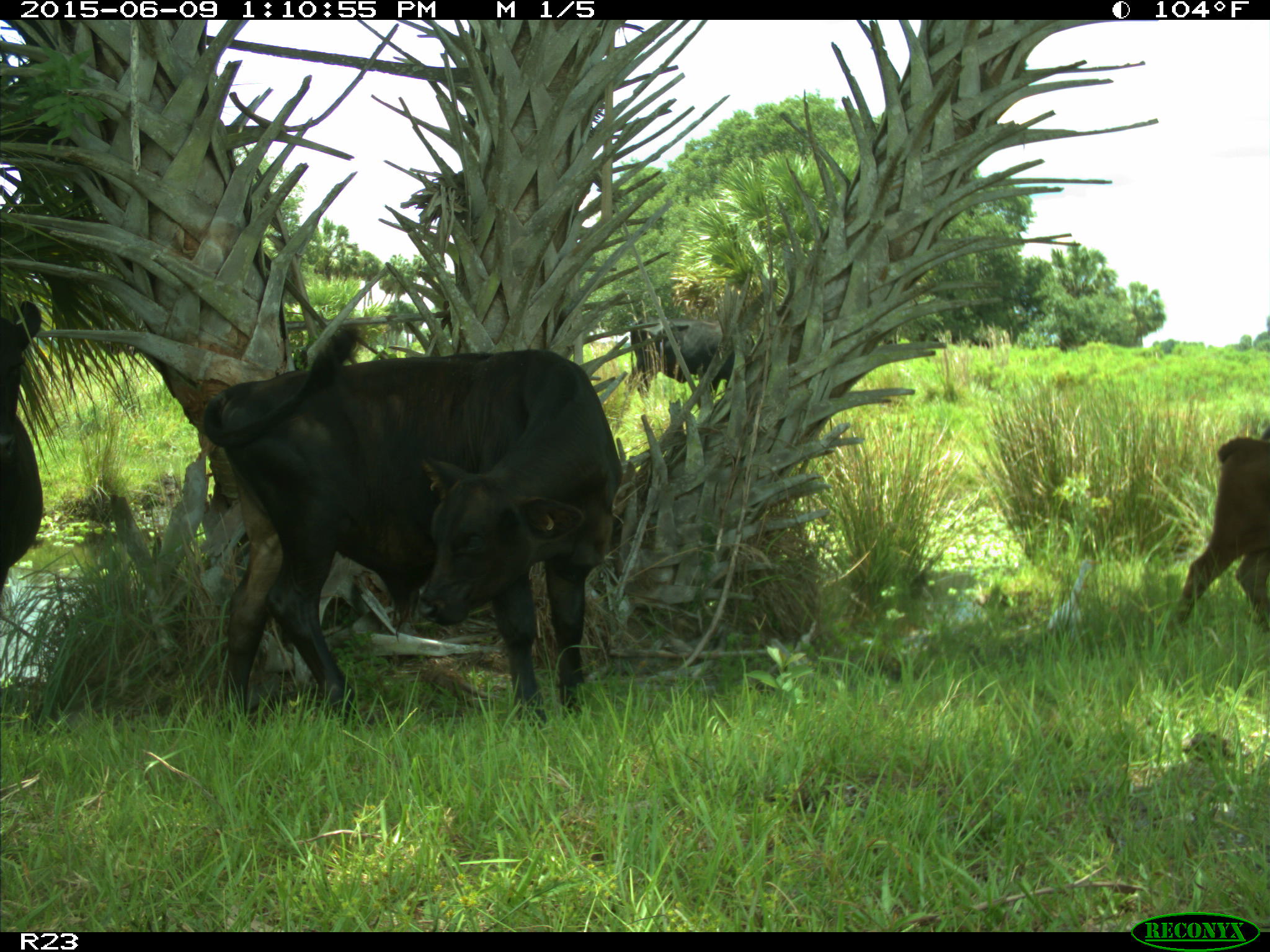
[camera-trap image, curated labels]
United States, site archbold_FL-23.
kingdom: Animalia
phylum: Chordata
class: Mammalia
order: Artiodactyla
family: Bovidae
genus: Bos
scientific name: Bos taurus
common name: domestic cow